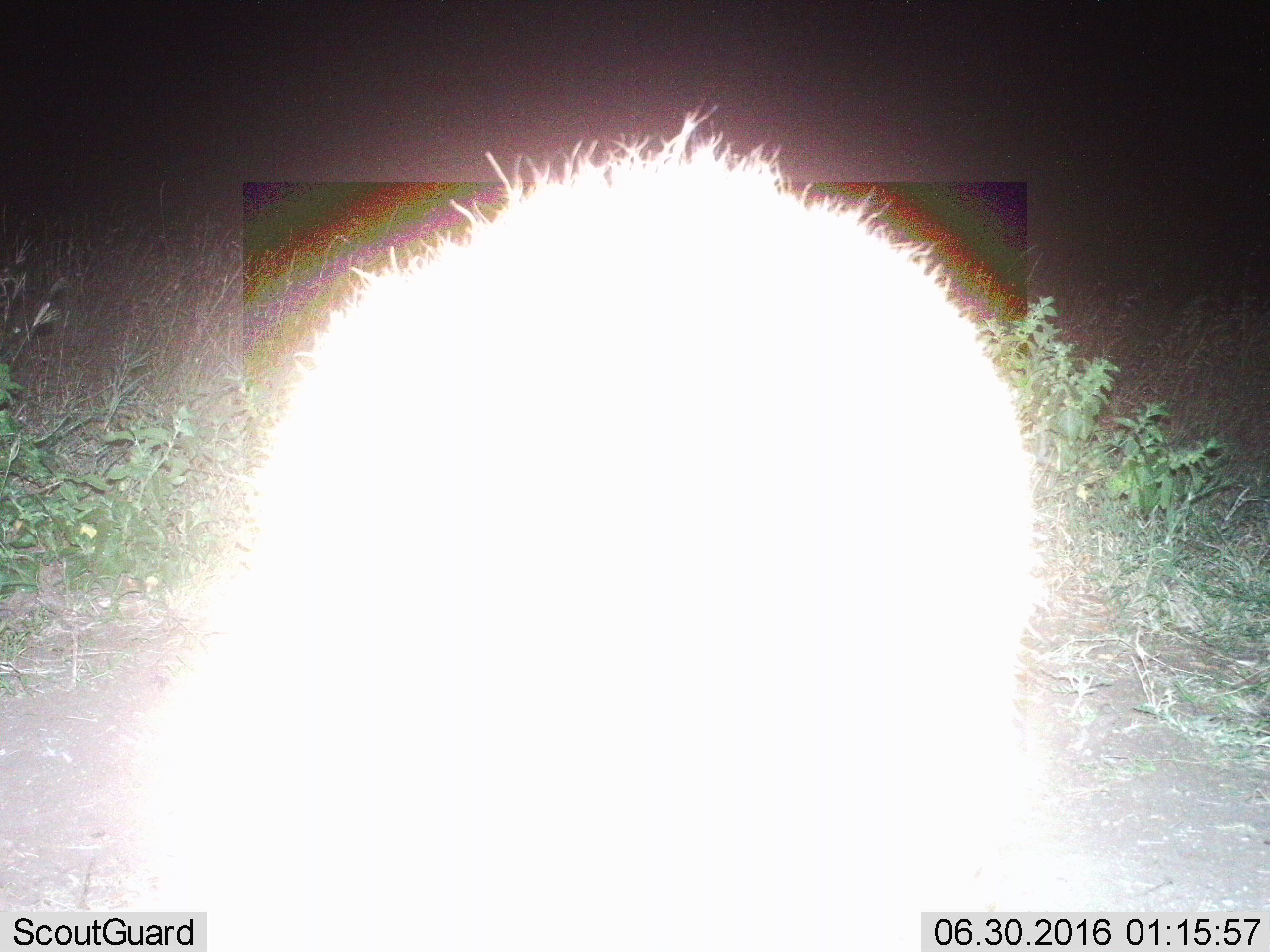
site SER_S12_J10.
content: unidentified animal